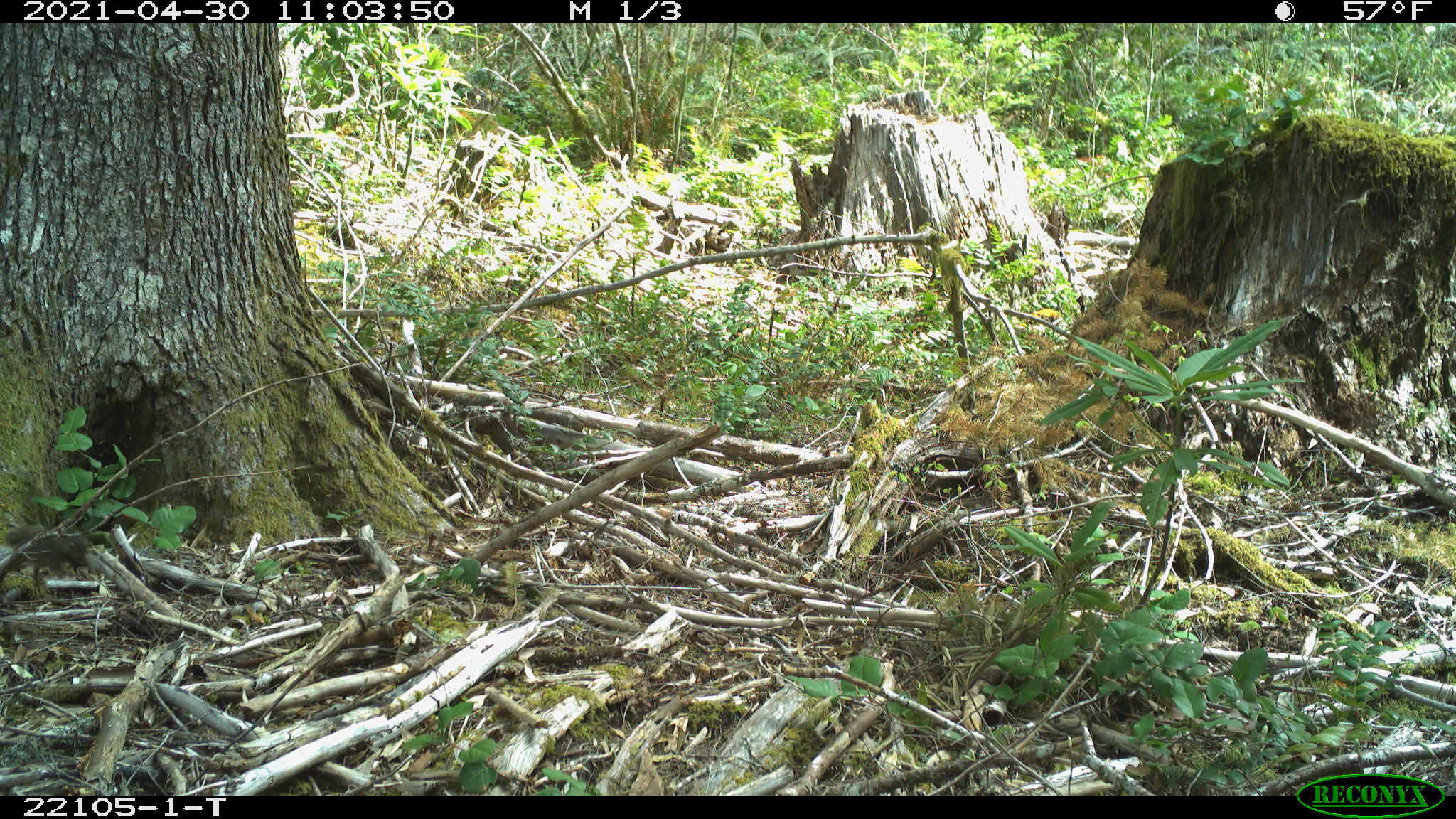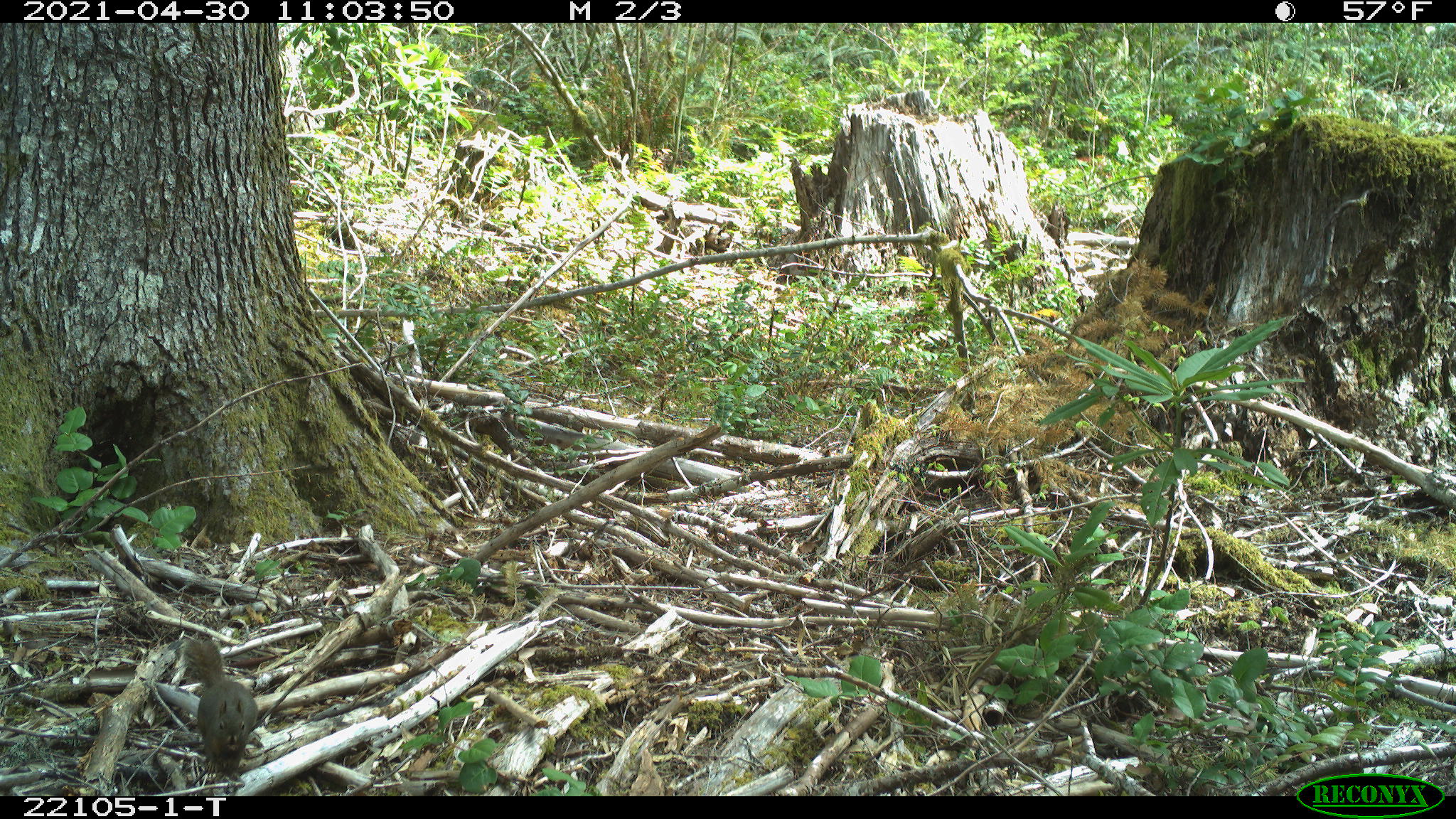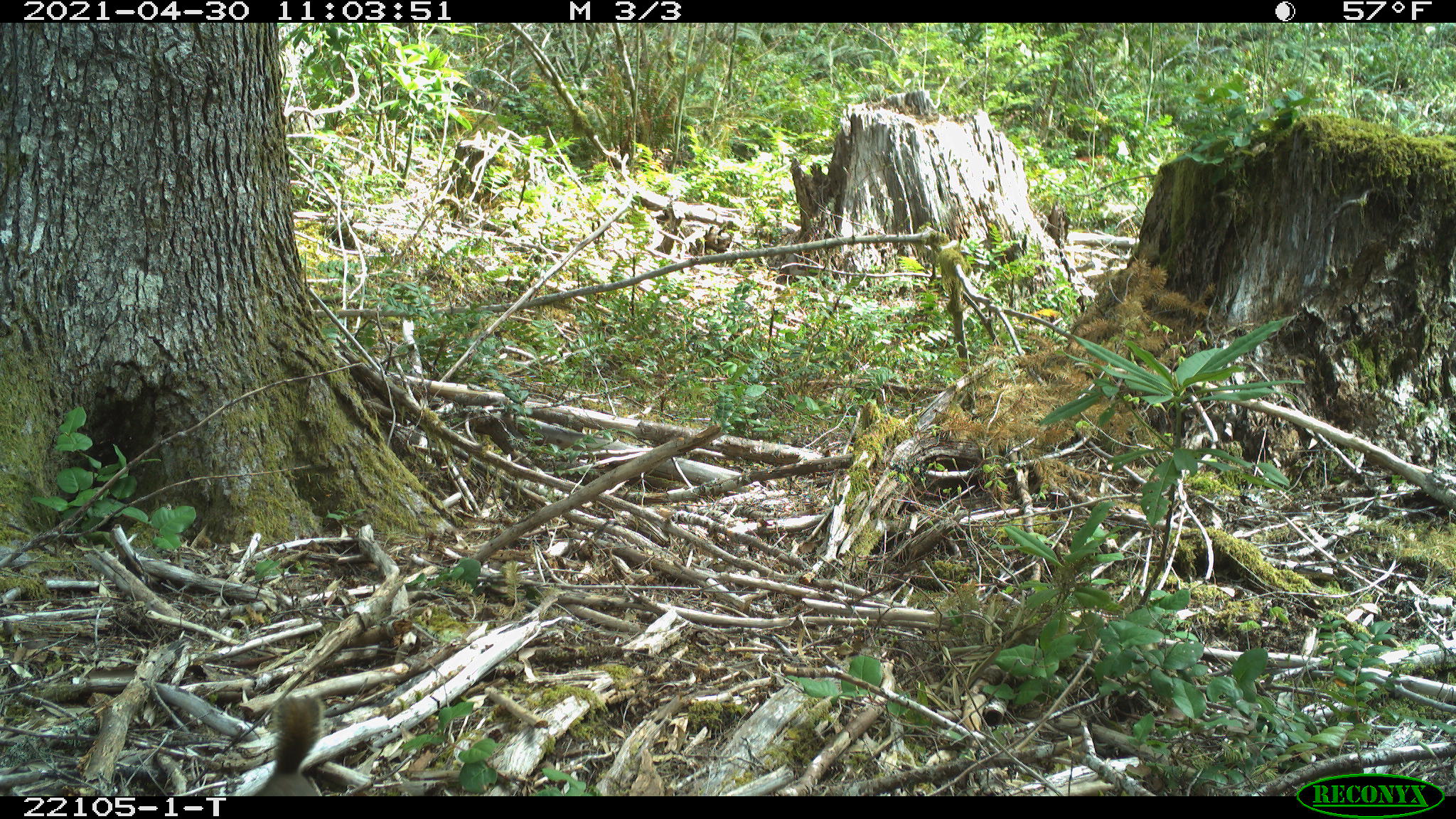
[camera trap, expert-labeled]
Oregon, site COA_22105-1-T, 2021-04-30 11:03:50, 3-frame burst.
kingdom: Animalia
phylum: Chordata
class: Mammalia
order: Rodentia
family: Sciuridae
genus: Tamiasciurus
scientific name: Tamiasciurus douglasii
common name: douglas squirrel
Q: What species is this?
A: Douglas squirrel (Tamiasciurus douglasii).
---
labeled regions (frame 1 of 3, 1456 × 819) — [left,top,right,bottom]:
douglas squirrel: [0,494,114,623]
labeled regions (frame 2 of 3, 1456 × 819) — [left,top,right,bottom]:
douglas squirrel: [163,619,277,791]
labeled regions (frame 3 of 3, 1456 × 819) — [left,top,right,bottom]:
douglas squirrel: [226,684,342,795]